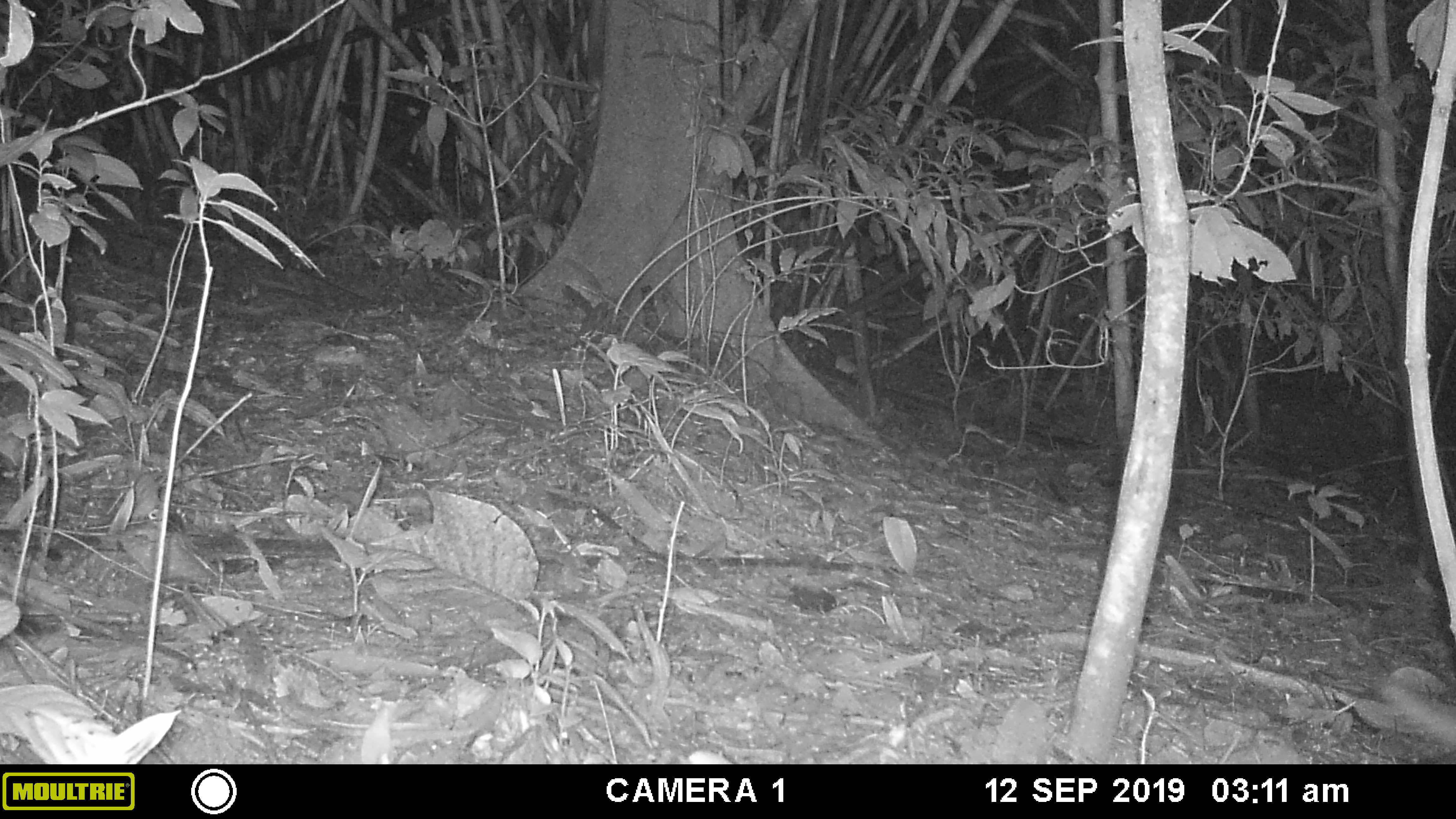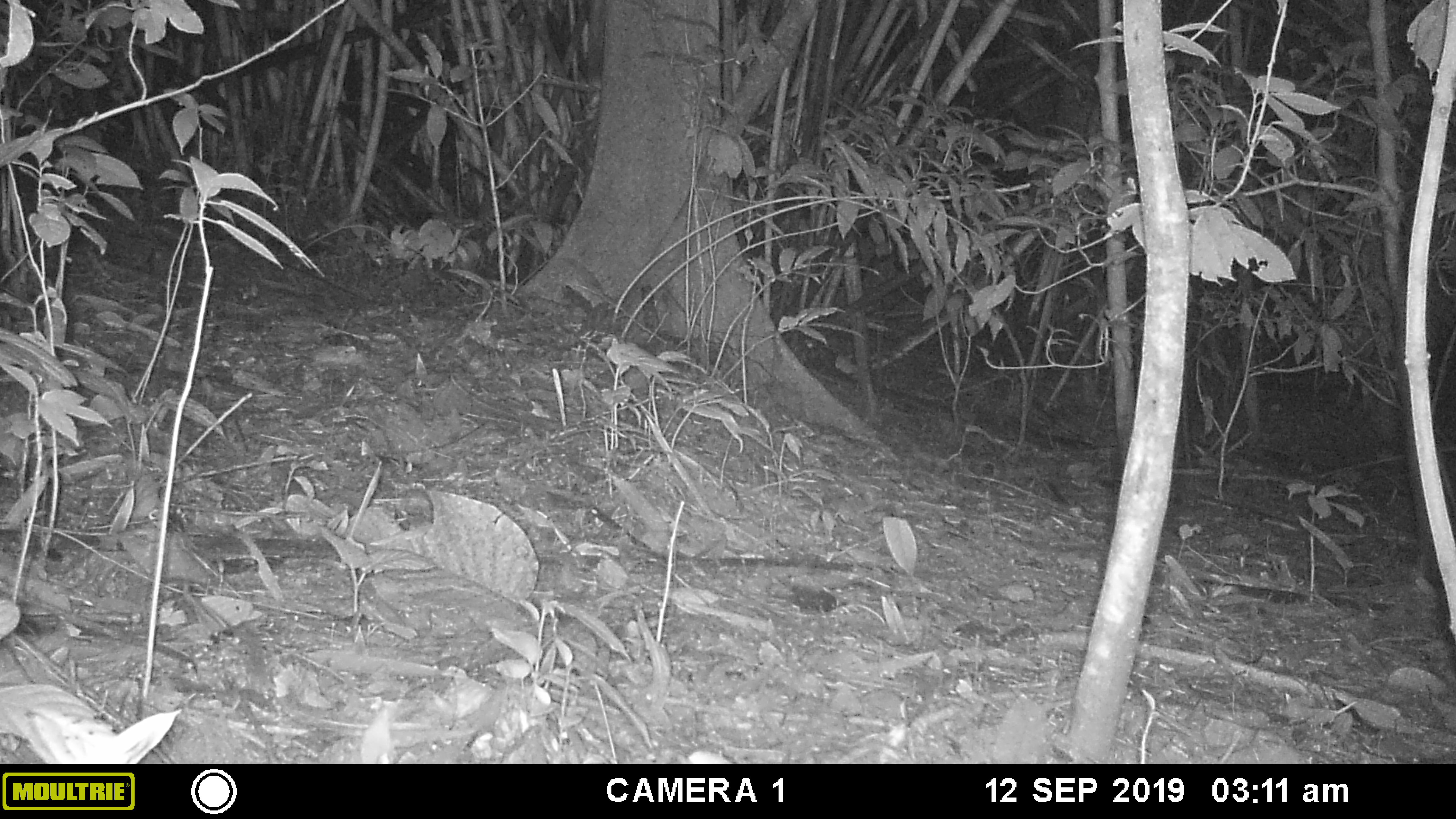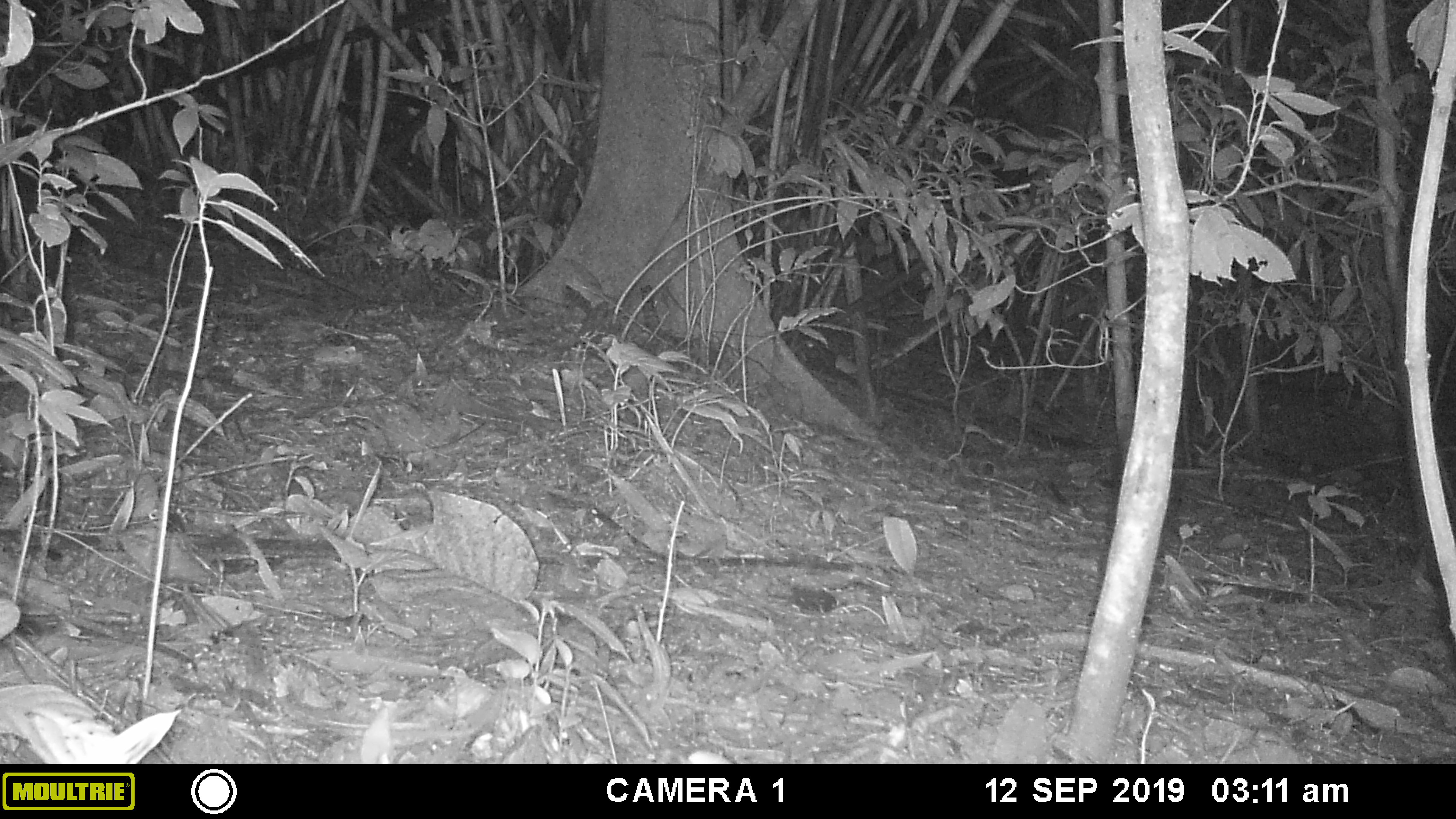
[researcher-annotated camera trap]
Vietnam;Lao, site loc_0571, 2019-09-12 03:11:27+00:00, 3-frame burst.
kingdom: Animalia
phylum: Chordata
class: Mammalia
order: Carnivora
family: Mustelidae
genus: Melogale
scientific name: Melogale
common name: ferret badger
Ferret badger (Melogale). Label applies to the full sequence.